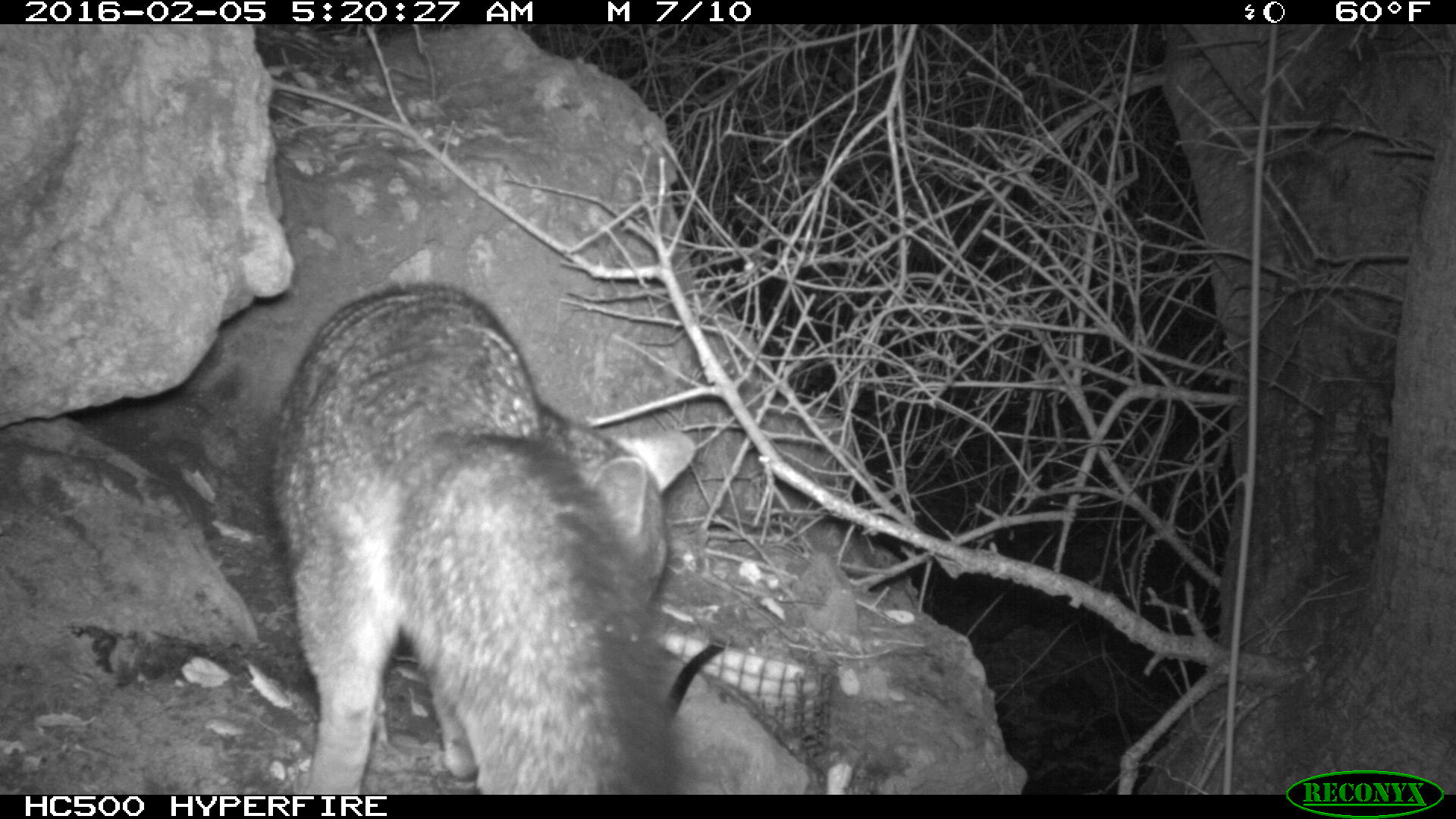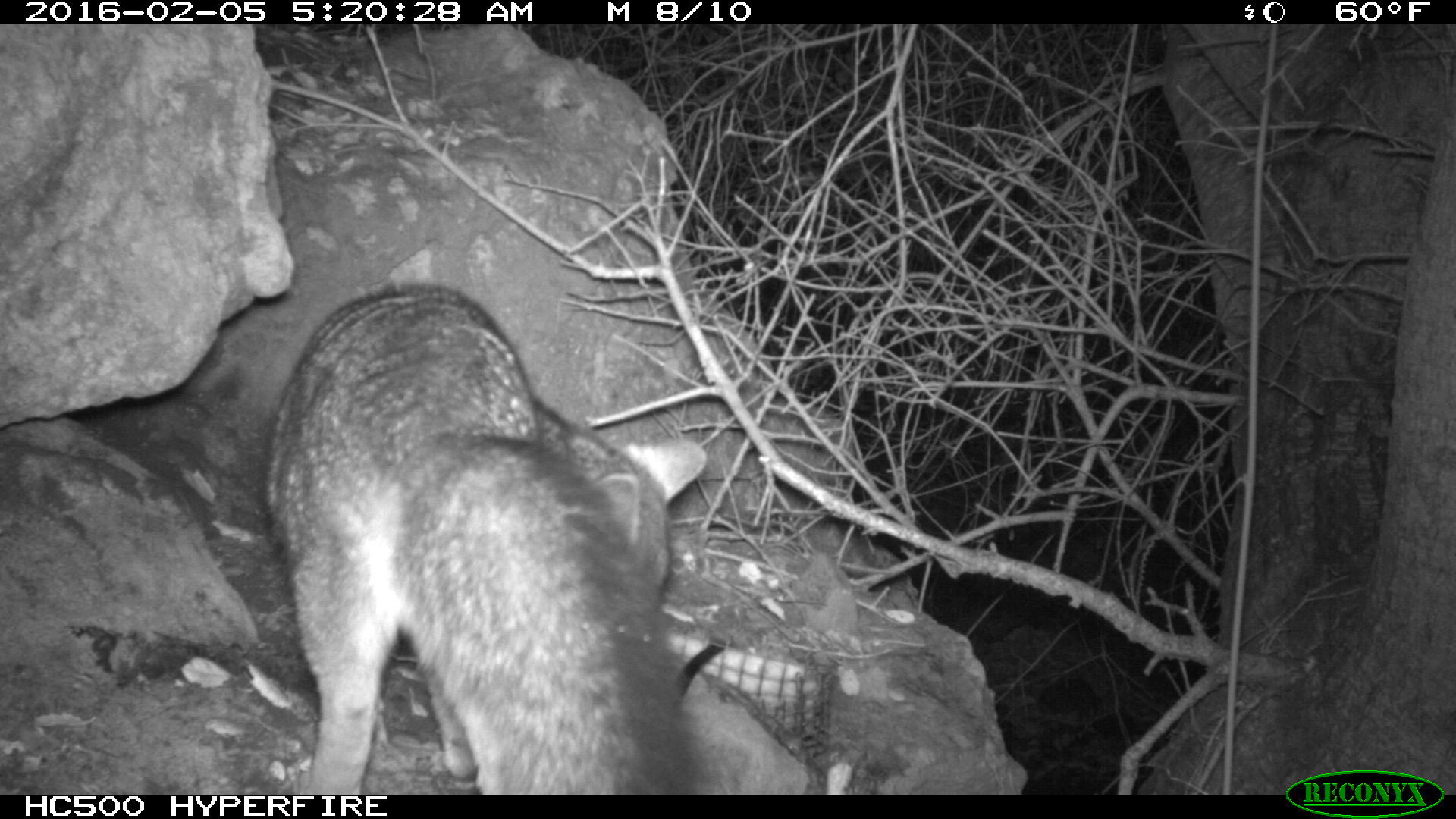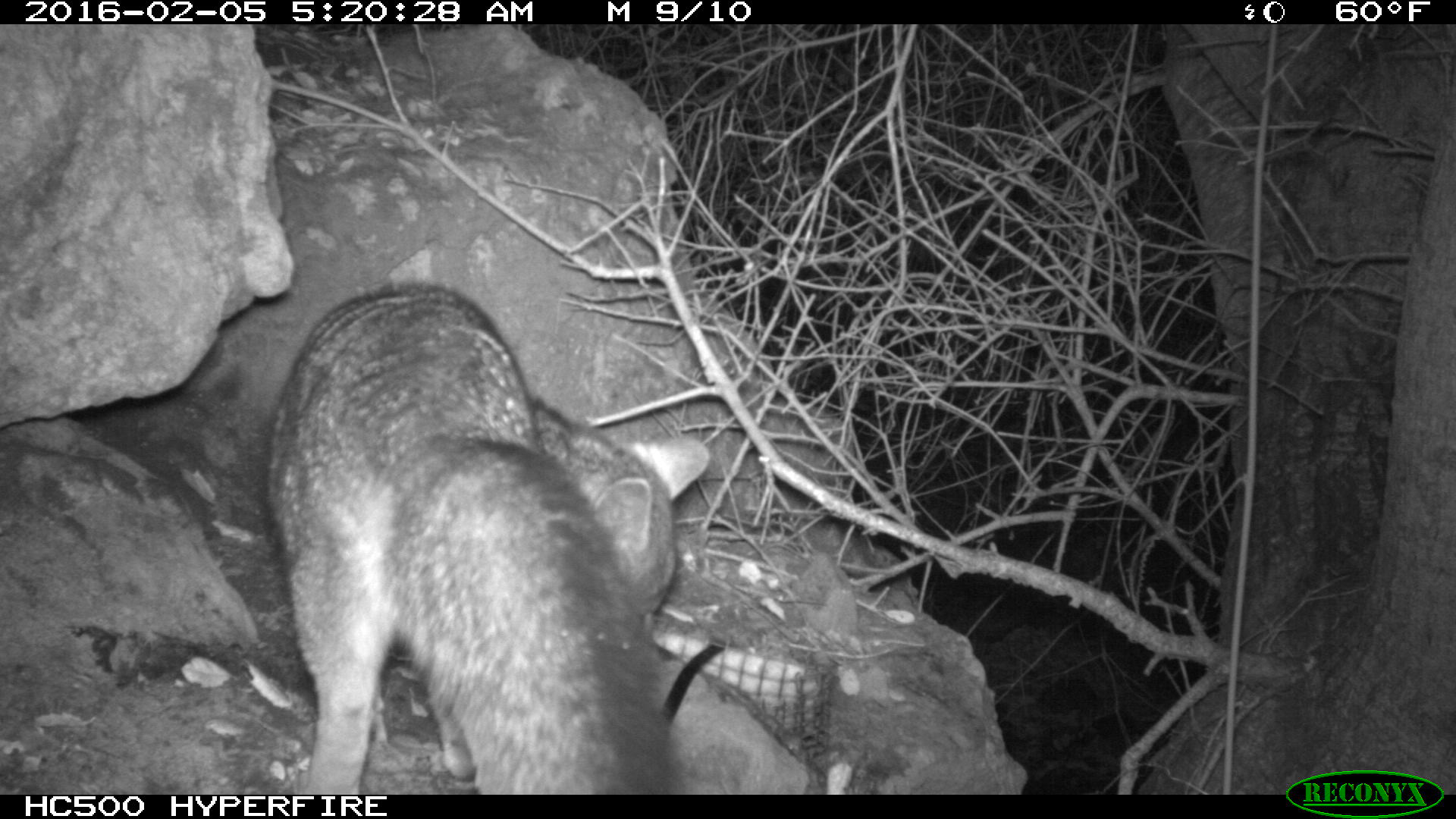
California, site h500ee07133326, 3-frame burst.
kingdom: Animalia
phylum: Chordata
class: Mammalia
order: Carnivora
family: Canidae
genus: Urocyon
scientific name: Urocyon littoralis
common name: island fox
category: fox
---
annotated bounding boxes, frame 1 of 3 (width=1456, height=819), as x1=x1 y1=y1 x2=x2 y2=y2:
fox: x1=273 y1=284 x2=692 y2=793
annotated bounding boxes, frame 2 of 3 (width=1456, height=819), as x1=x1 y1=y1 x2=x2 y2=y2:
fox: x1=250 y1=280 x2=704 y2=793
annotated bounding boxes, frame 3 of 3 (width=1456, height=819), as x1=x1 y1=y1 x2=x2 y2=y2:
fox: x1=265 y1=281 x2=711 y2=794